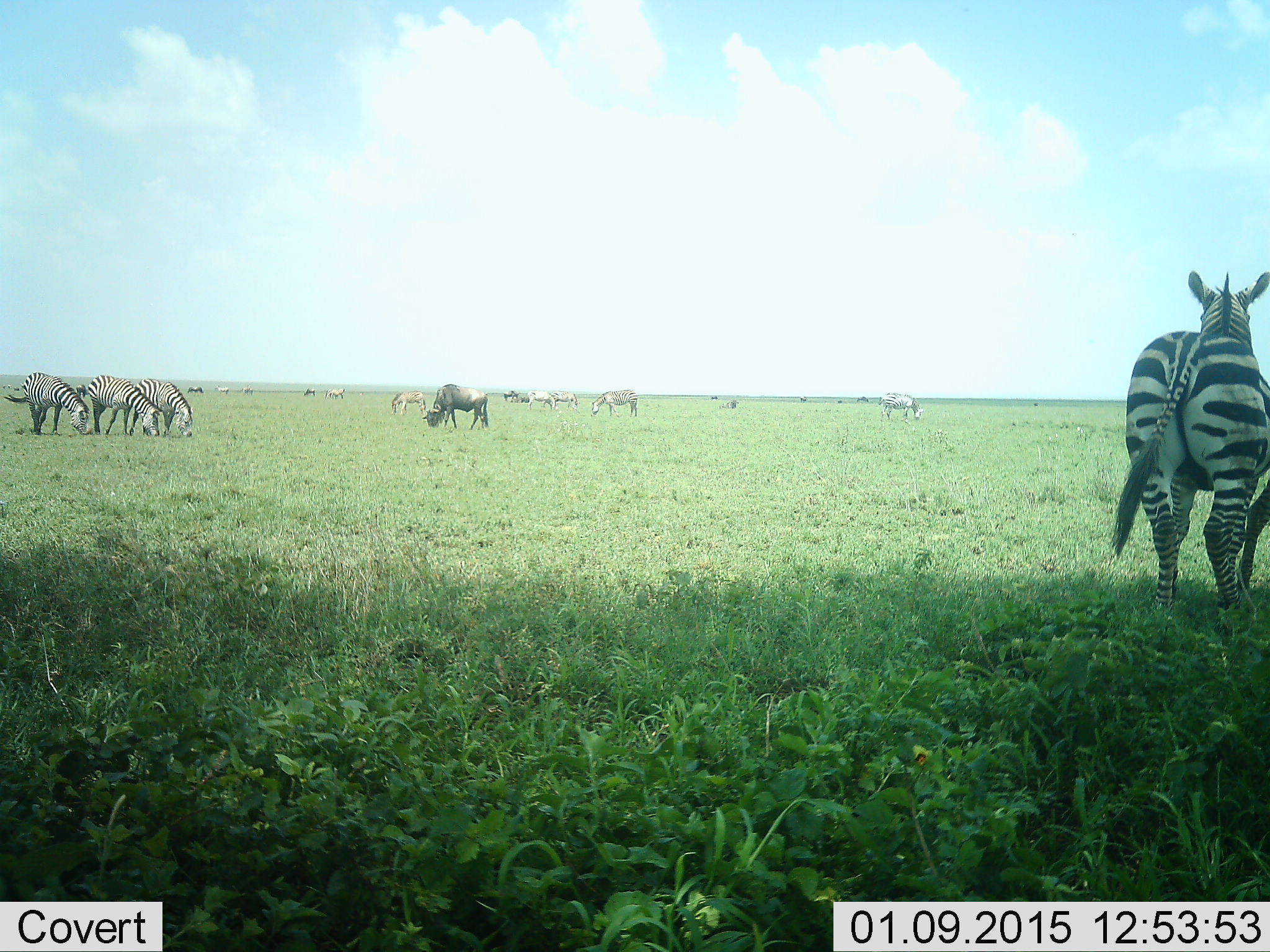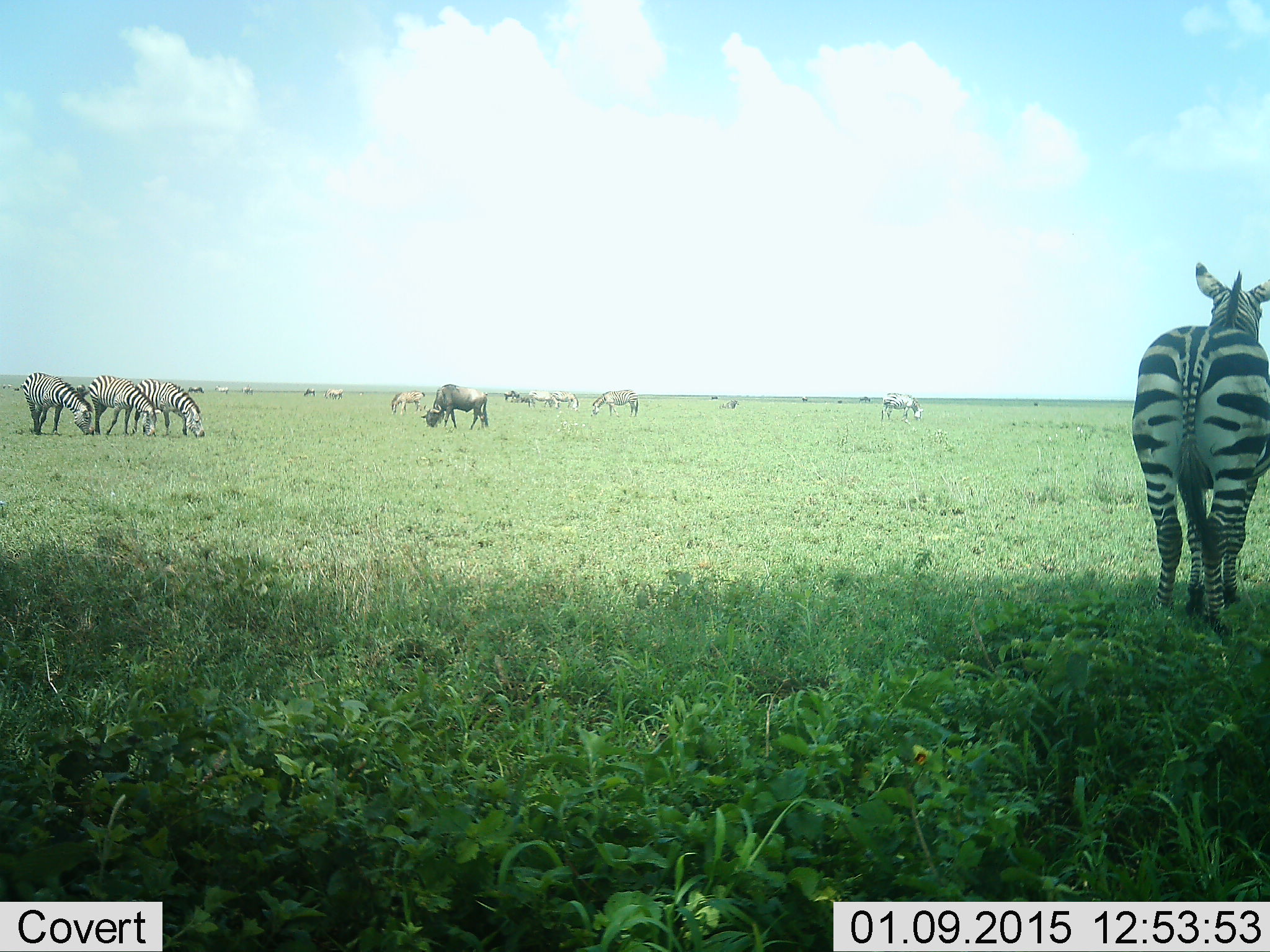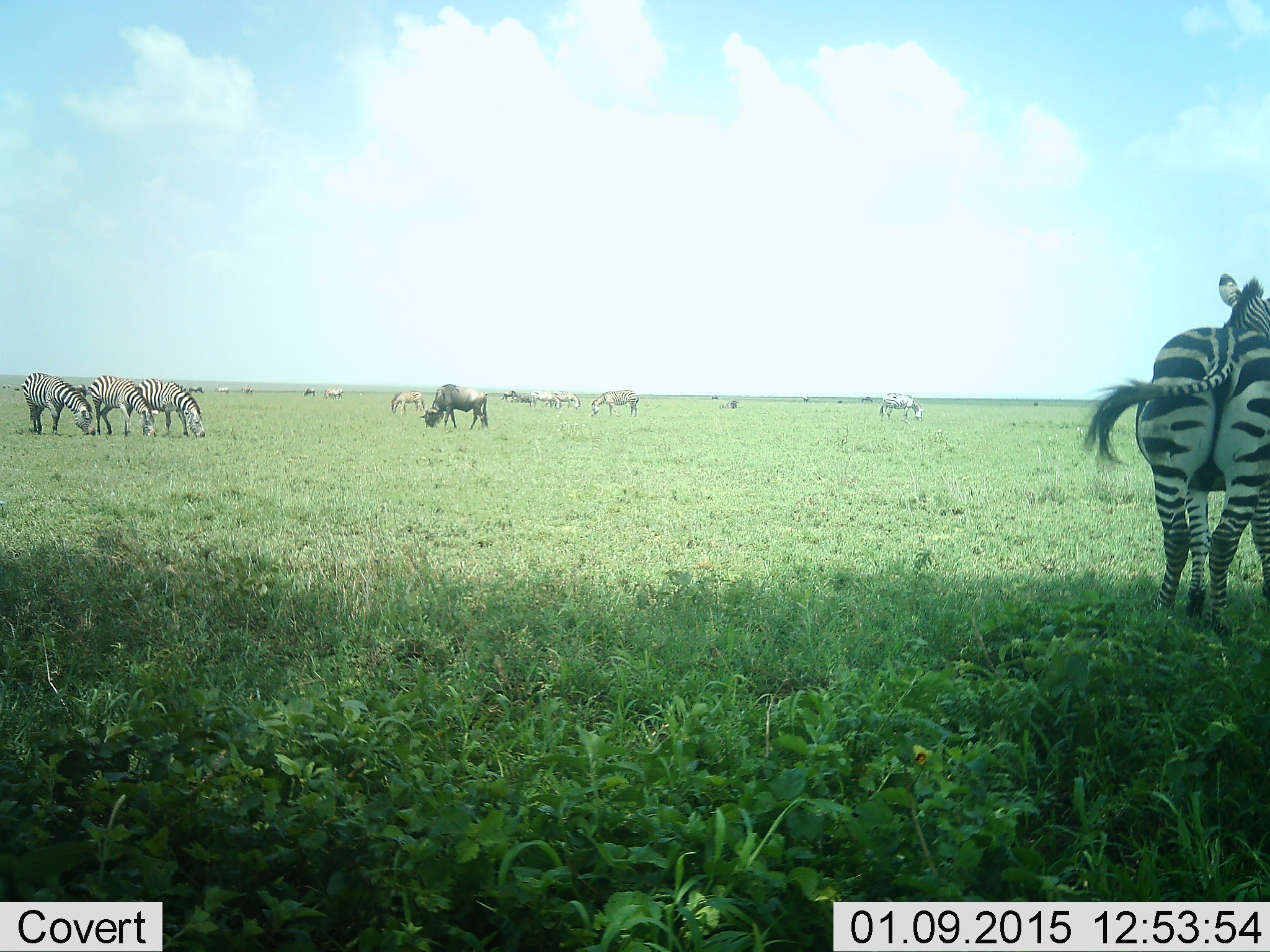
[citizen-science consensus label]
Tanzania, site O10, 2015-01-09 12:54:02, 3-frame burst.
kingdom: Animalia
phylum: Chordata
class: Mammalia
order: Artiodactyla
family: Bovidae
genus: Connochaetes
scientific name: Connochaetes taurinus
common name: blue wildebeest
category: wildebeest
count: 2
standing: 20%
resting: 0%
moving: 0%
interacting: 0%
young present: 0%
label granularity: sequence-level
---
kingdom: Animalia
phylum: Chordata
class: Mammalia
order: Perissodactyla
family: Equidae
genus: Equus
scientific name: Equus quagga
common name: plains zebra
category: zebra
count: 8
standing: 69%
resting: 0%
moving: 31%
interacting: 0%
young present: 0%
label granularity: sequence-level